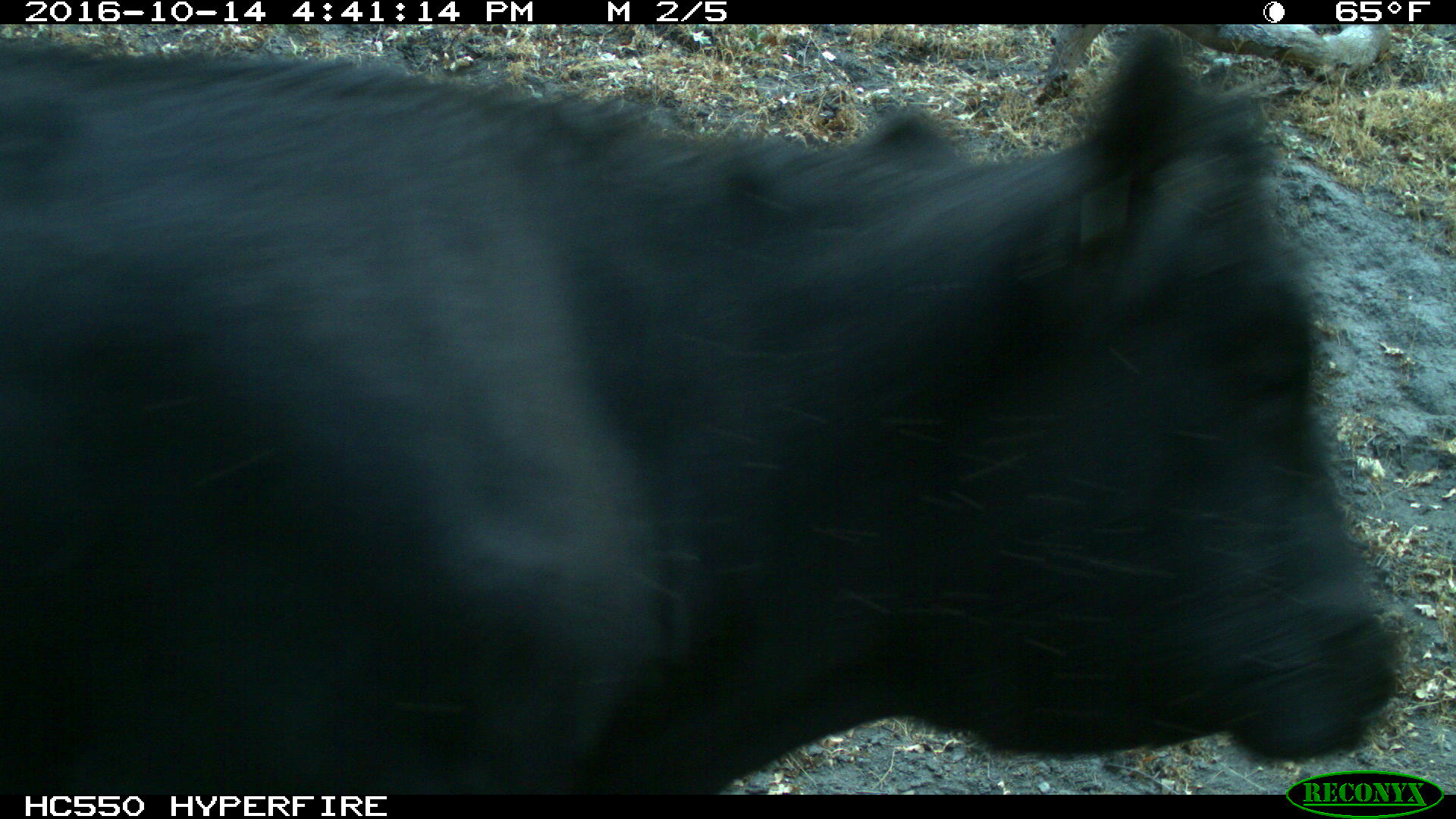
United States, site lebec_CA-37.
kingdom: Animalia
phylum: Chordata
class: Mammalia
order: Artiodactyla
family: Bovidae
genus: Bos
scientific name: Bos taurus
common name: domestic cow